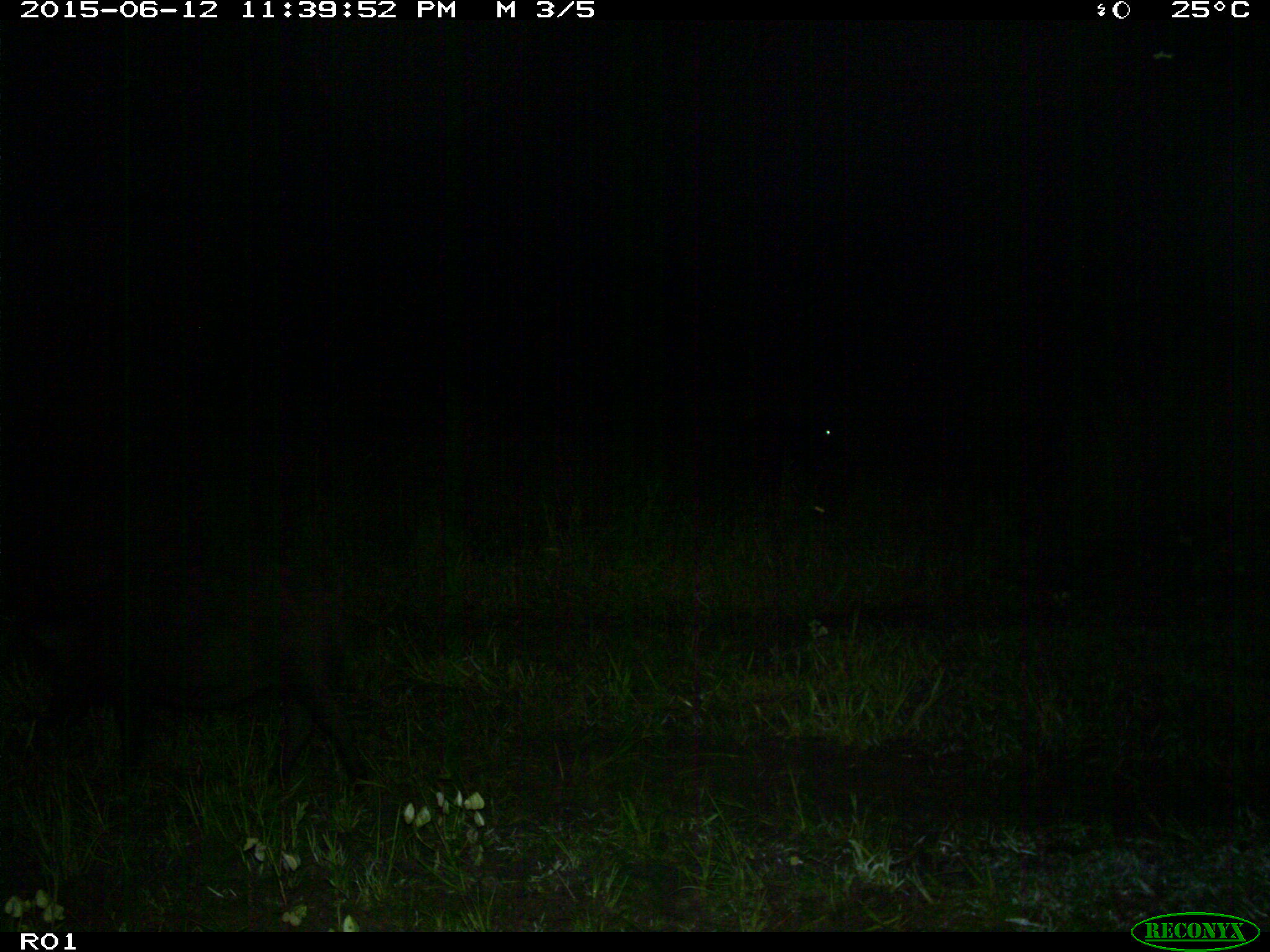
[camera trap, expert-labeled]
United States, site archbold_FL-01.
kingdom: Animalia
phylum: Chordata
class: Mammalia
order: Artiodactyla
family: Bovidae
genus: Bos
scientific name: Bos taurus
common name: domestic cow